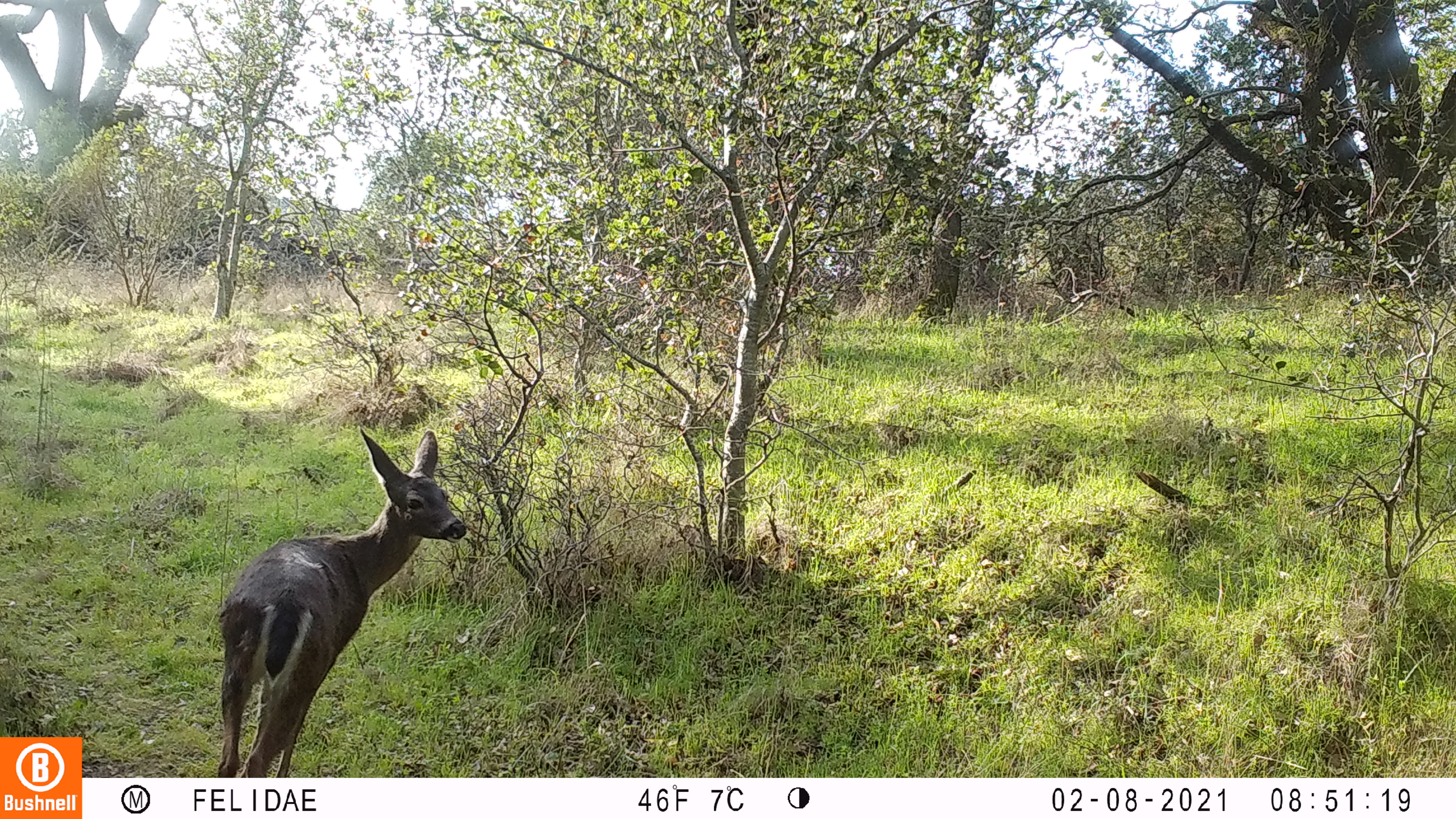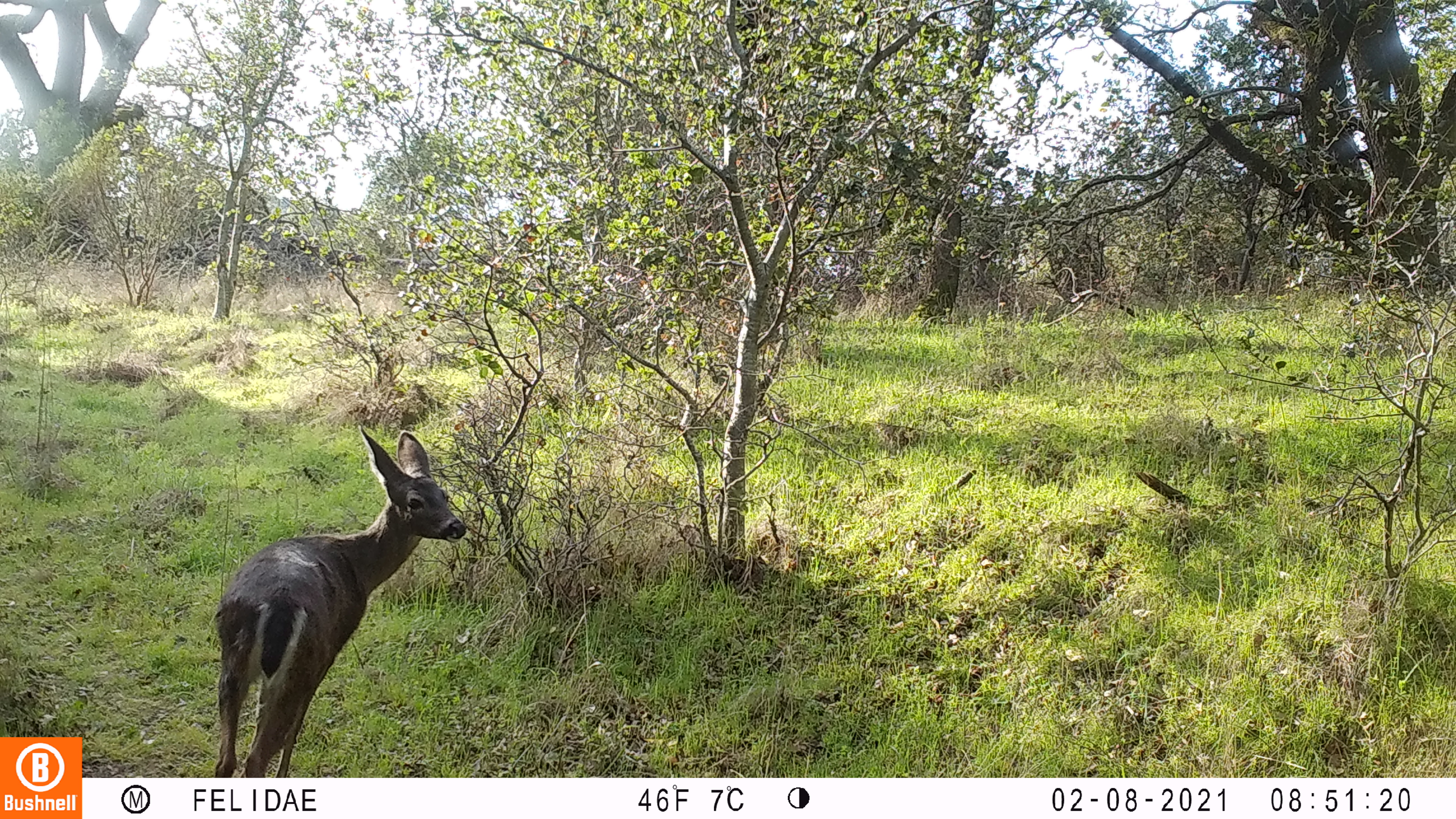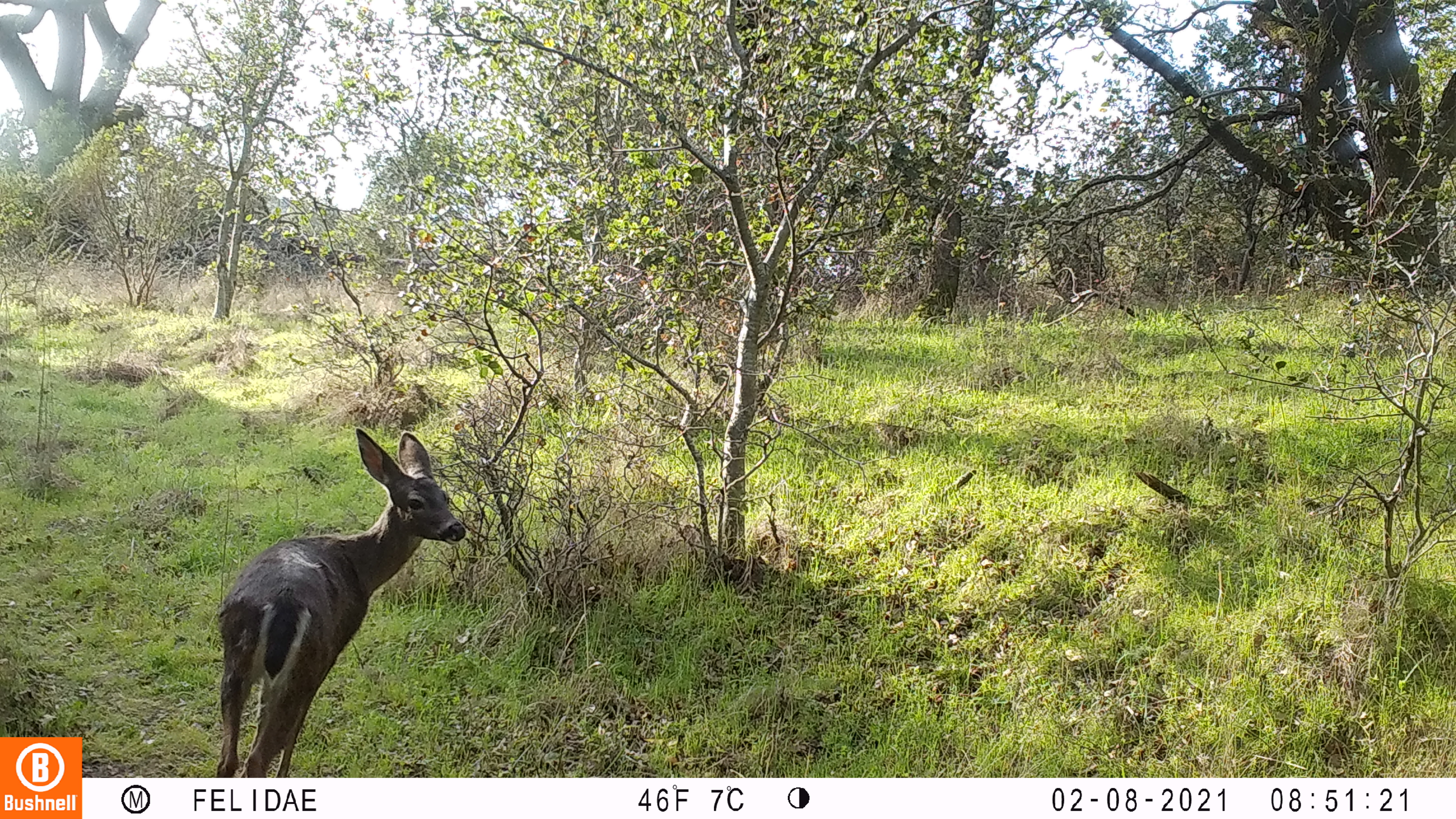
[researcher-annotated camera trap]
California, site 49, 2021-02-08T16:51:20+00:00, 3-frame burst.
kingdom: Animalia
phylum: Chordata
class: Mammalia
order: Artiodactyla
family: Cervidae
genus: Odocoileus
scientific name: Odocoileus hemionus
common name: mule deer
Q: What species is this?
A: Mule deer (Odocoileus hemionus).